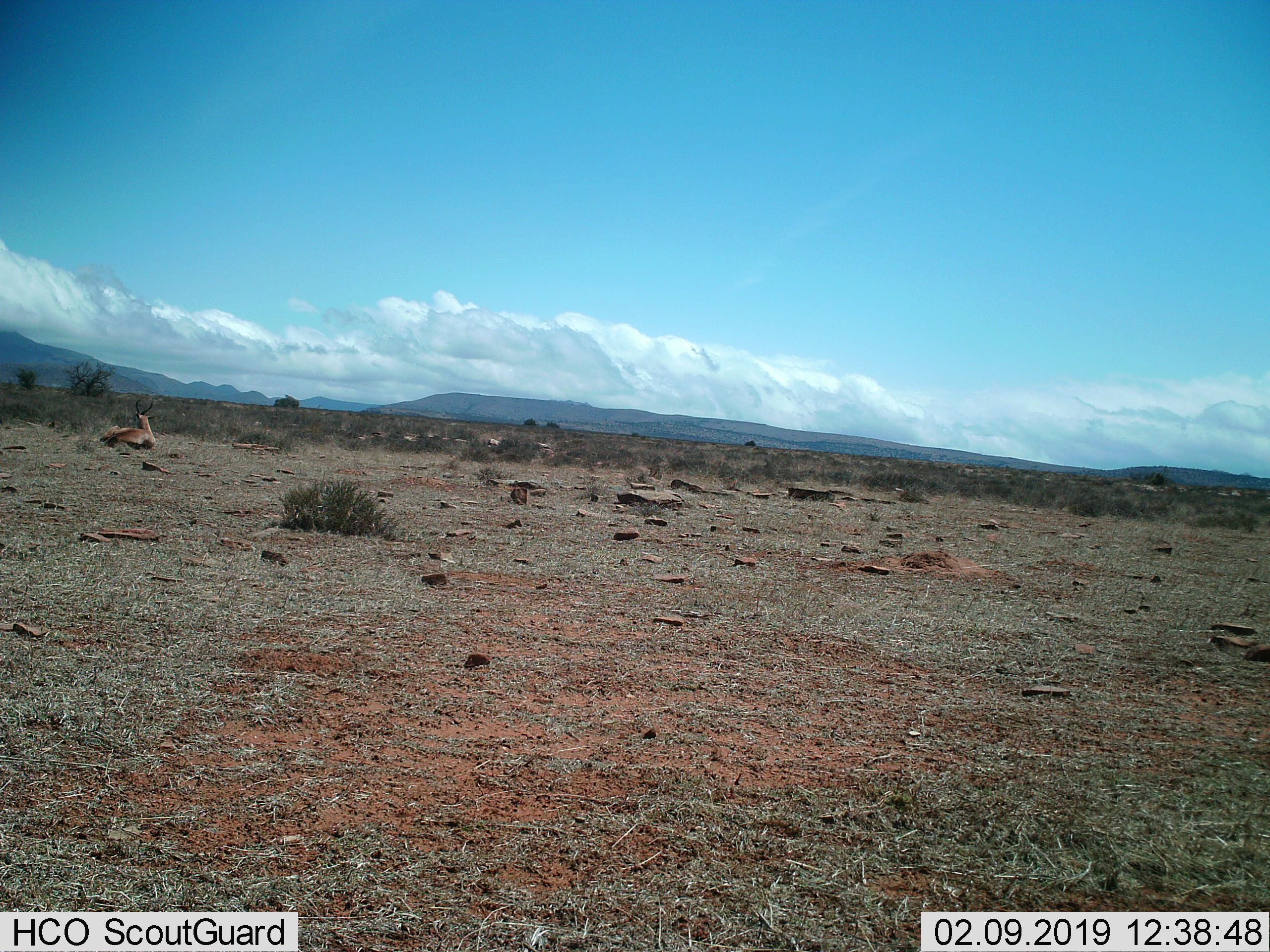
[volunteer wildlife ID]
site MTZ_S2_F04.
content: unidentified animal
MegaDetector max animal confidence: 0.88